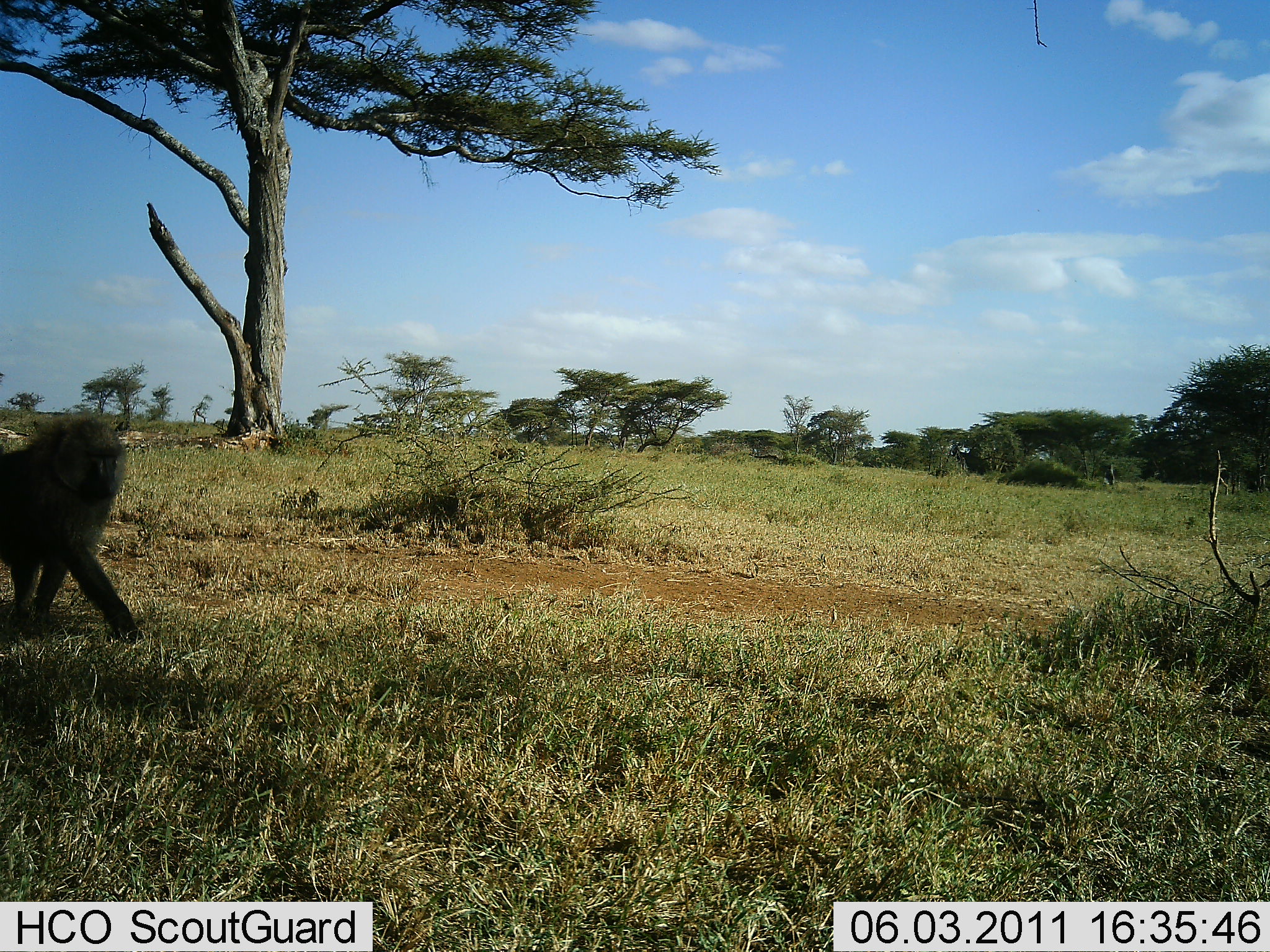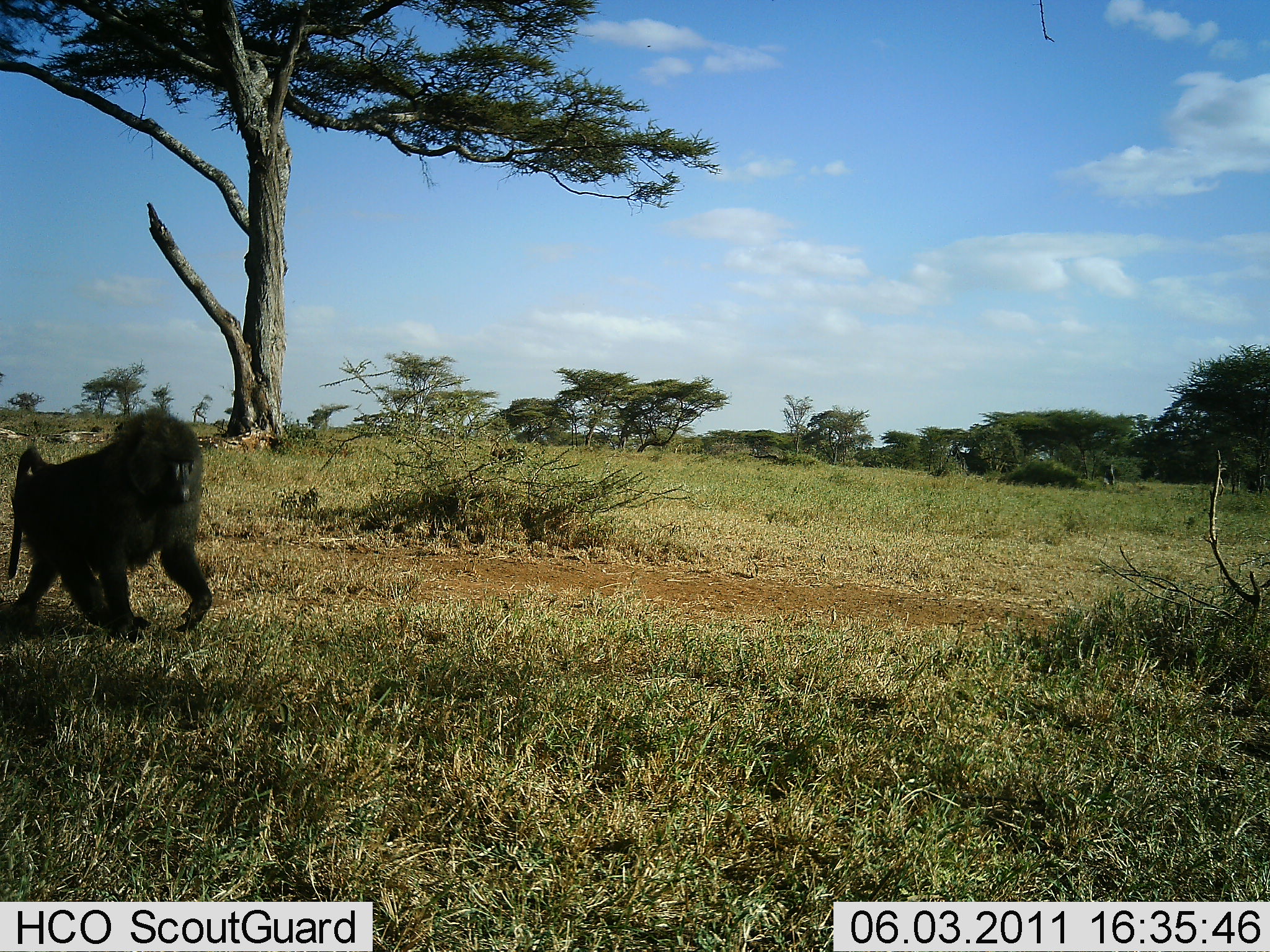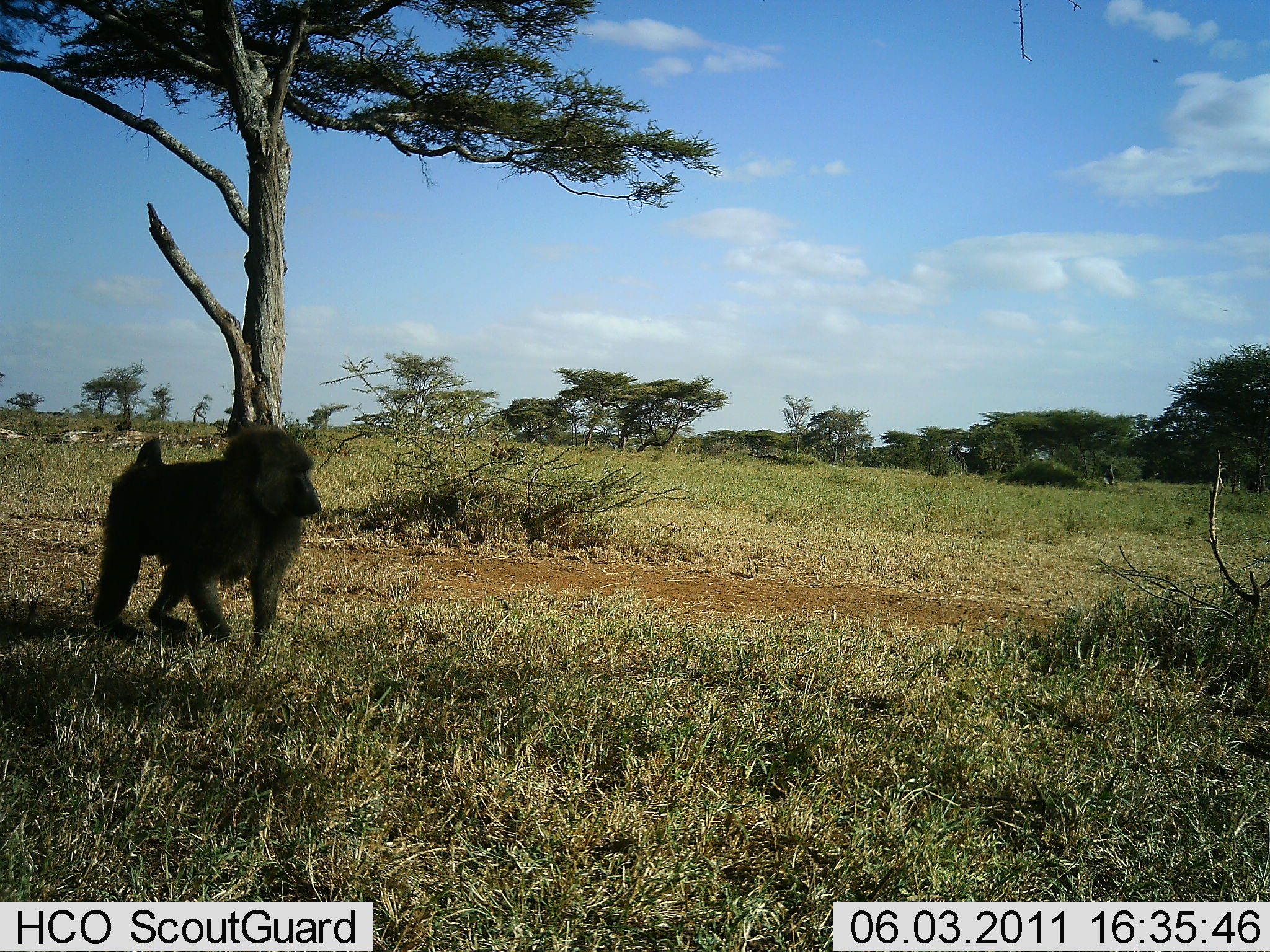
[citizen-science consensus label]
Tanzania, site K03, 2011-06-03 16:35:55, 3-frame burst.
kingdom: Animalia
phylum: Chordata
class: Mammalia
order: Primates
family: Cercopithecidae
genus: Papio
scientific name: Papio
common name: baboon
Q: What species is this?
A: Baboon (Papio).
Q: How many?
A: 1.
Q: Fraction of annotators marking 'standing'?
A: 8%.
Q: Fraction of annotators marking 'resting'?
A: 0%.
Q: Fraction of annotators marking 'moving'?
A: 100%.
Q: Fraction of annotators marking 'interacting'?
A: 0%.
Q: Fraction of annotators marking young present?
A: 0%.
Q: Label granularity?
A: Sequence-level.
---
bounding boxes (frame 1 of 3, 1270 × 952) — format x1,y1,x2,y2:
animal: 0,413,144,643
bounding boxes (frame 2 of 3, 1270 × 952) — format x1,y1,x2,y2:
animal: 6,406,213,638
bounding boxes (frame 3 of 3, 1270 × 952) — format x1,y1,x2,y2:
animal: 93,424,323,646